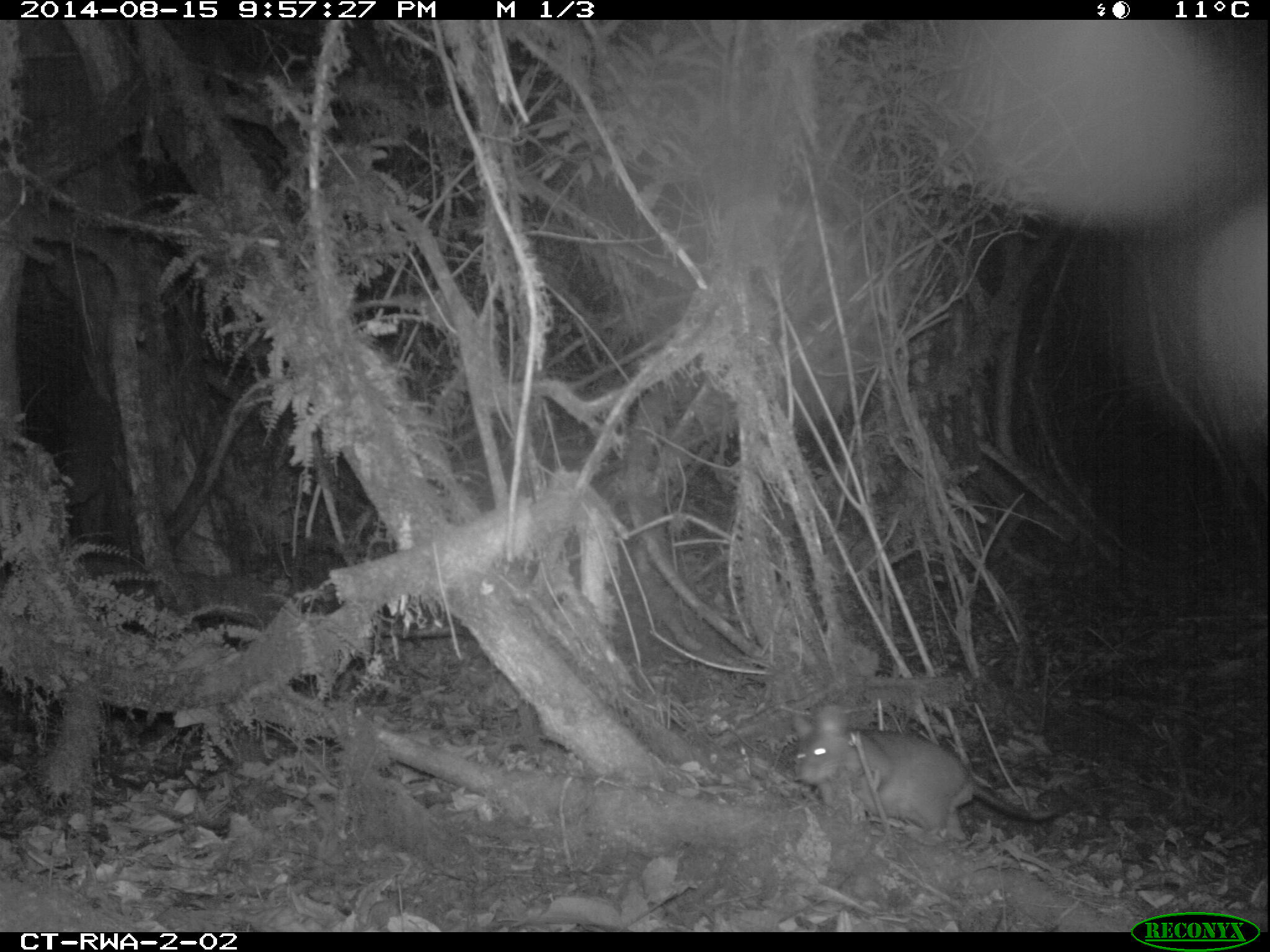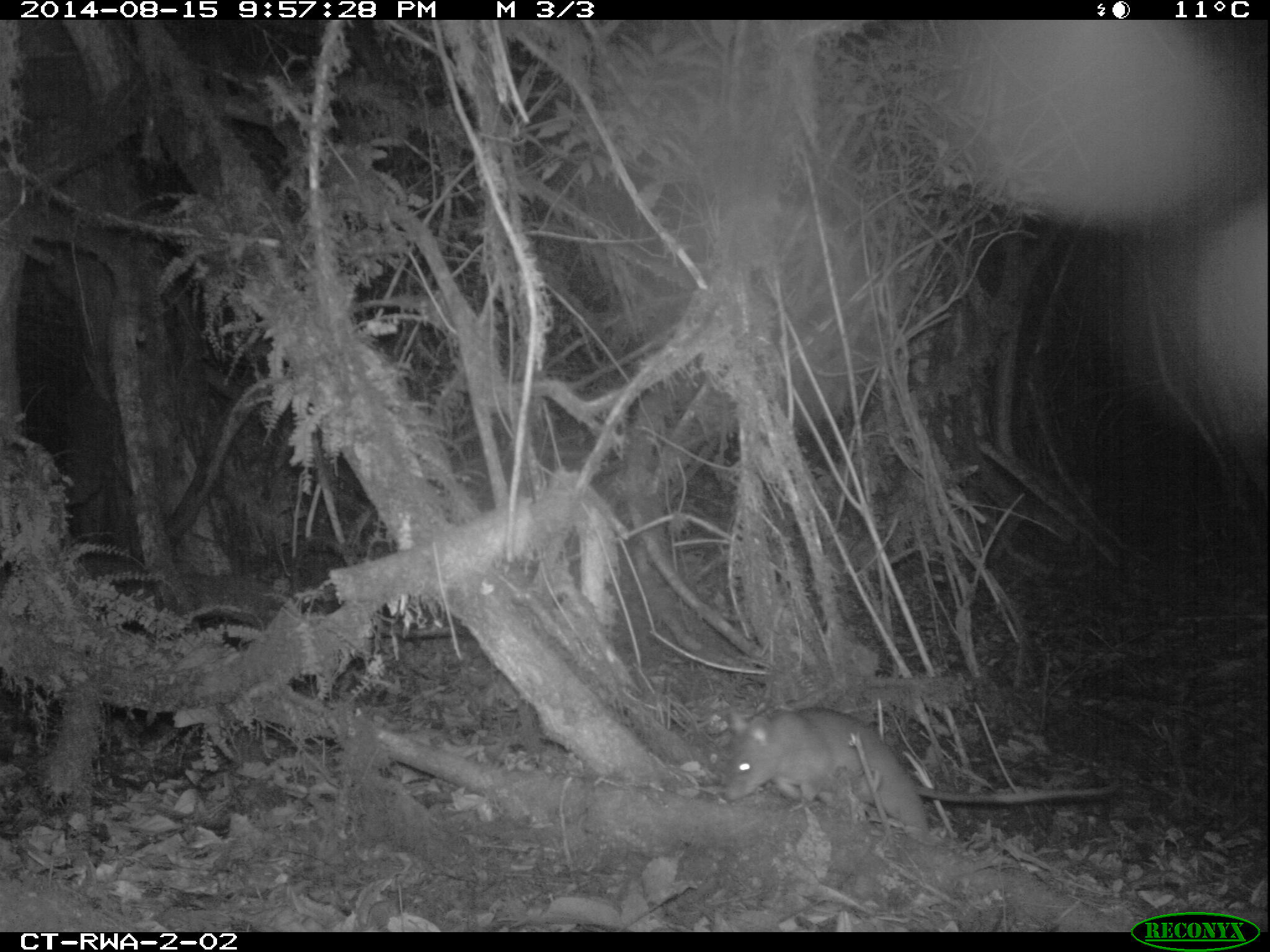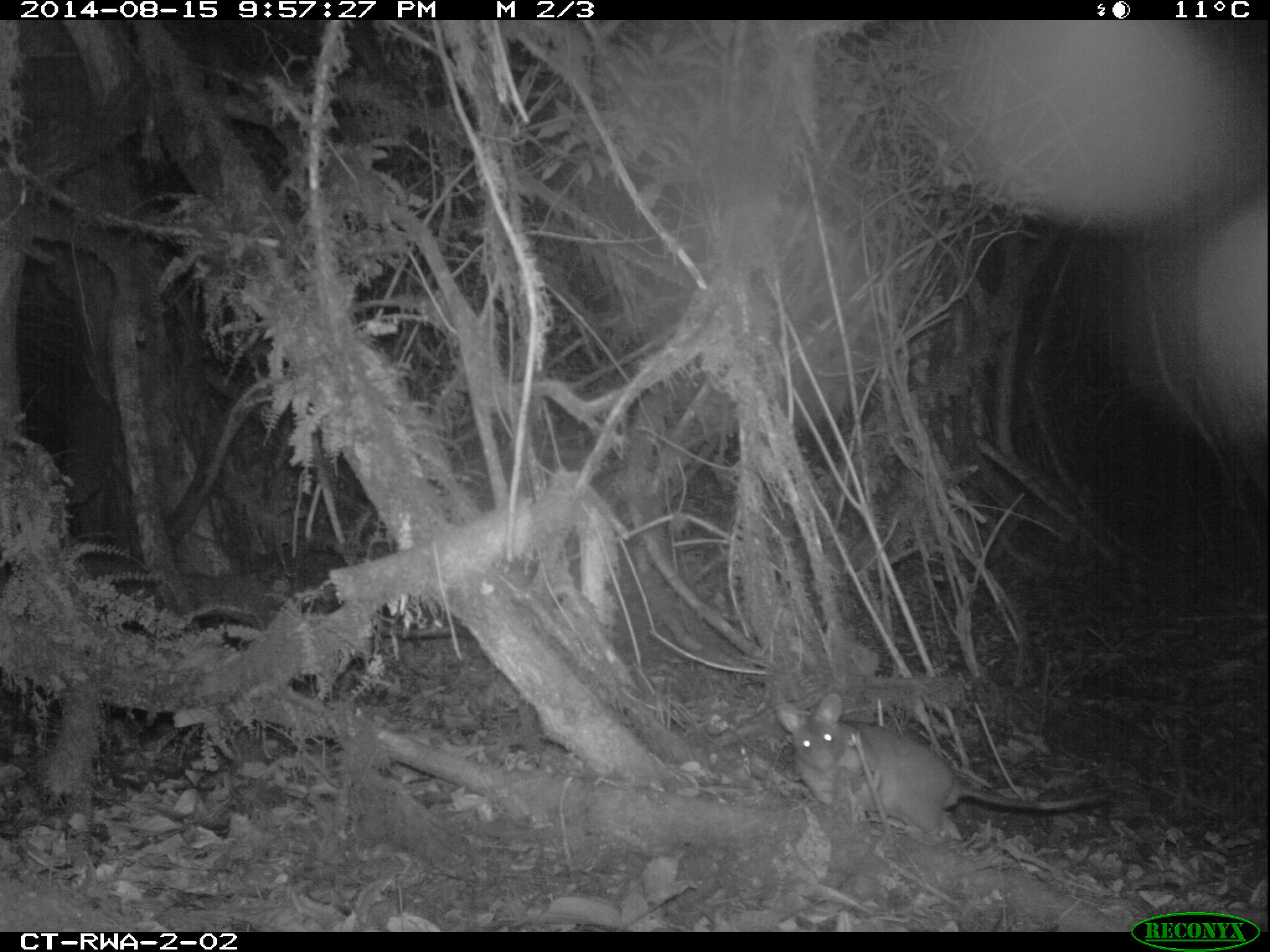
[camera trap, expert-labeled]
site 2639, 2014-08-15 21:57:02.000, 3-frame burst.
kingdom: Animalia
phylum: Chordata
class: Mammalia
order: Rodentia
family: Nesomyidae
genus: Cricetomys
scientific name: Cricetomys gambianus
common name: african giant pouched rat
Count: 1.